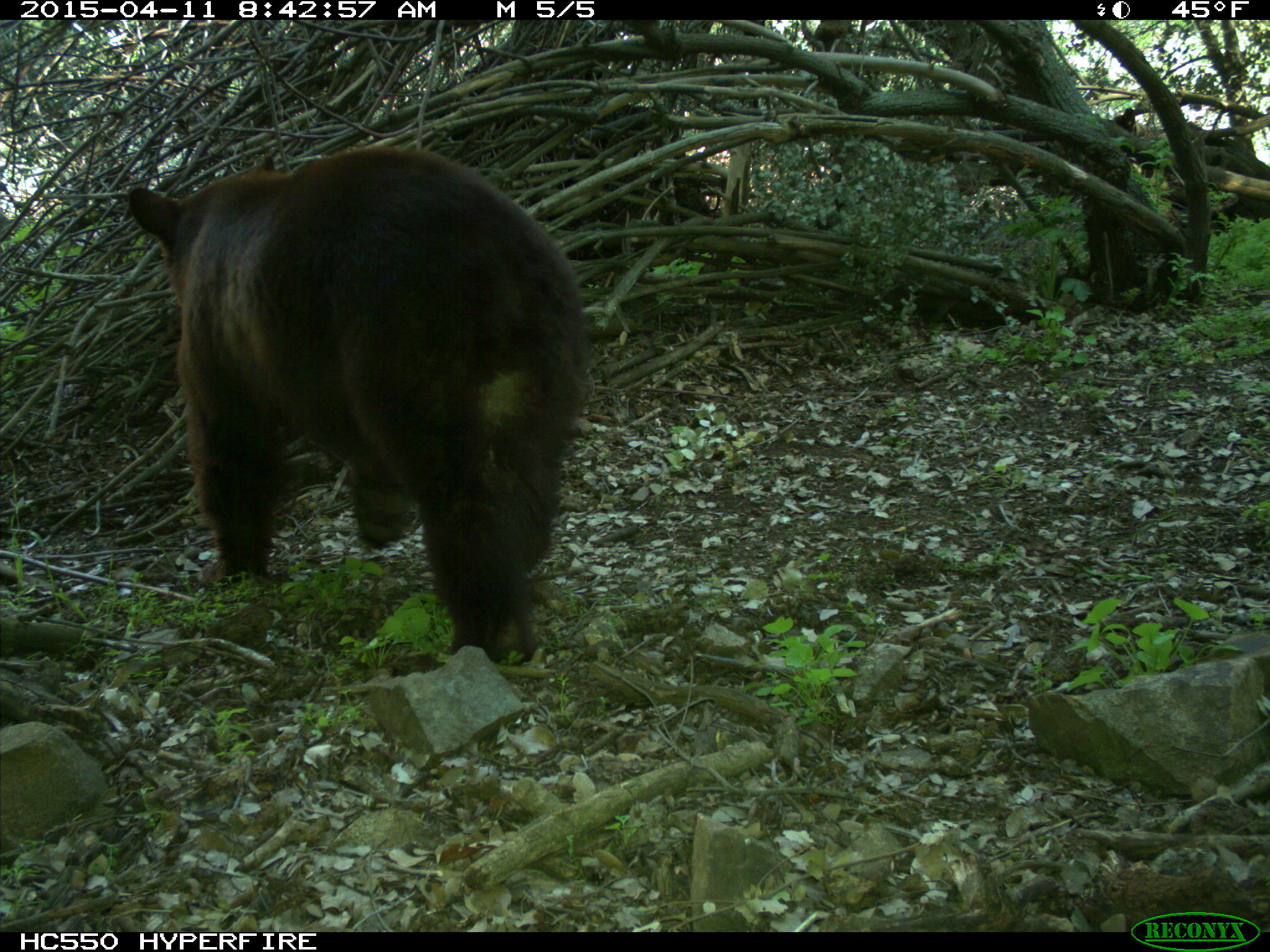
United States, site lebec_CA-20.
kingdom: Animalia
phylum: Chordata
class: Mammalia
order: Carnivora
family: Ursidae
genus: Ursus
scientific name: Ursus americanus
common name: american black bear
Ursus americanus (american black bear).